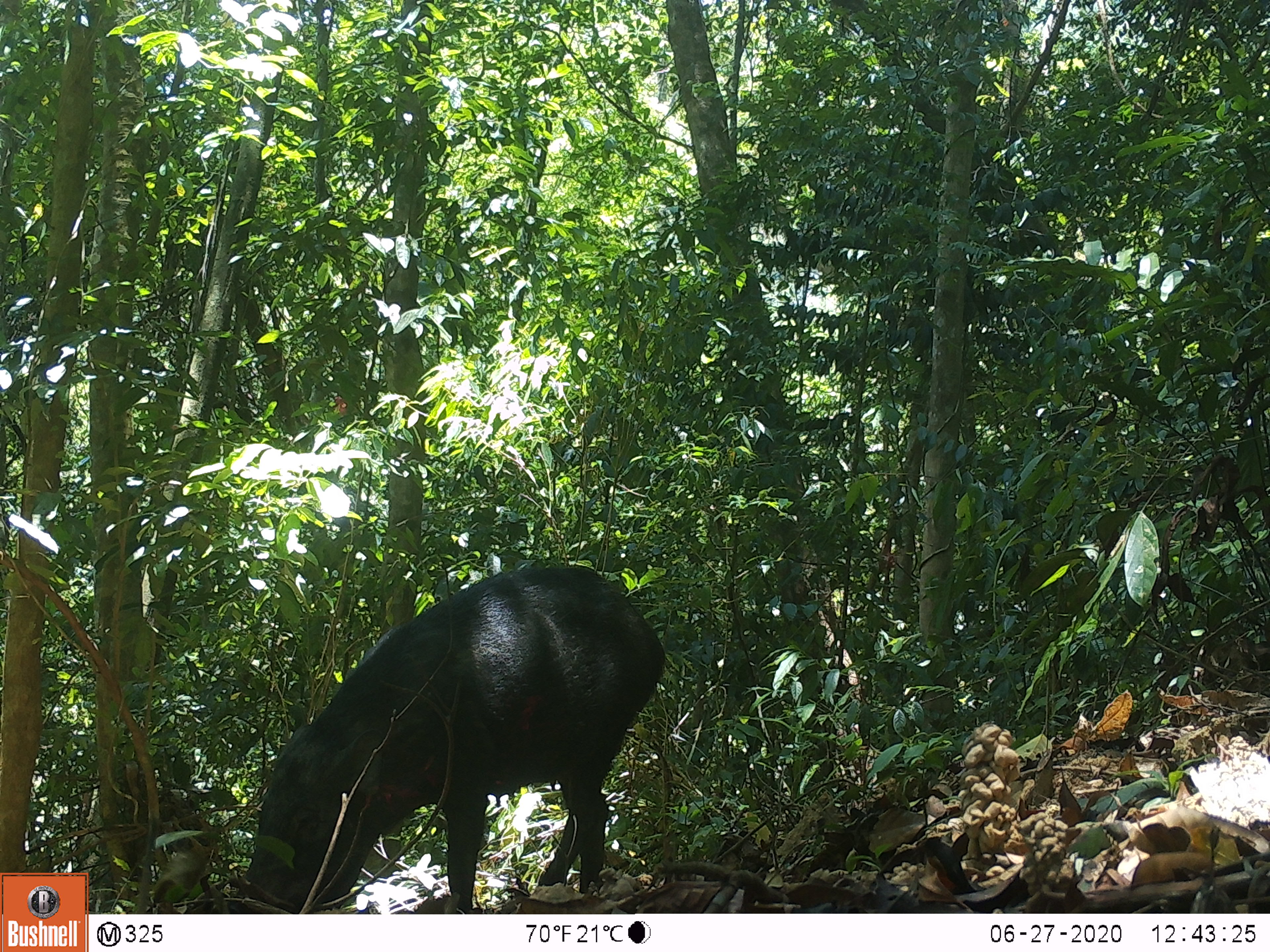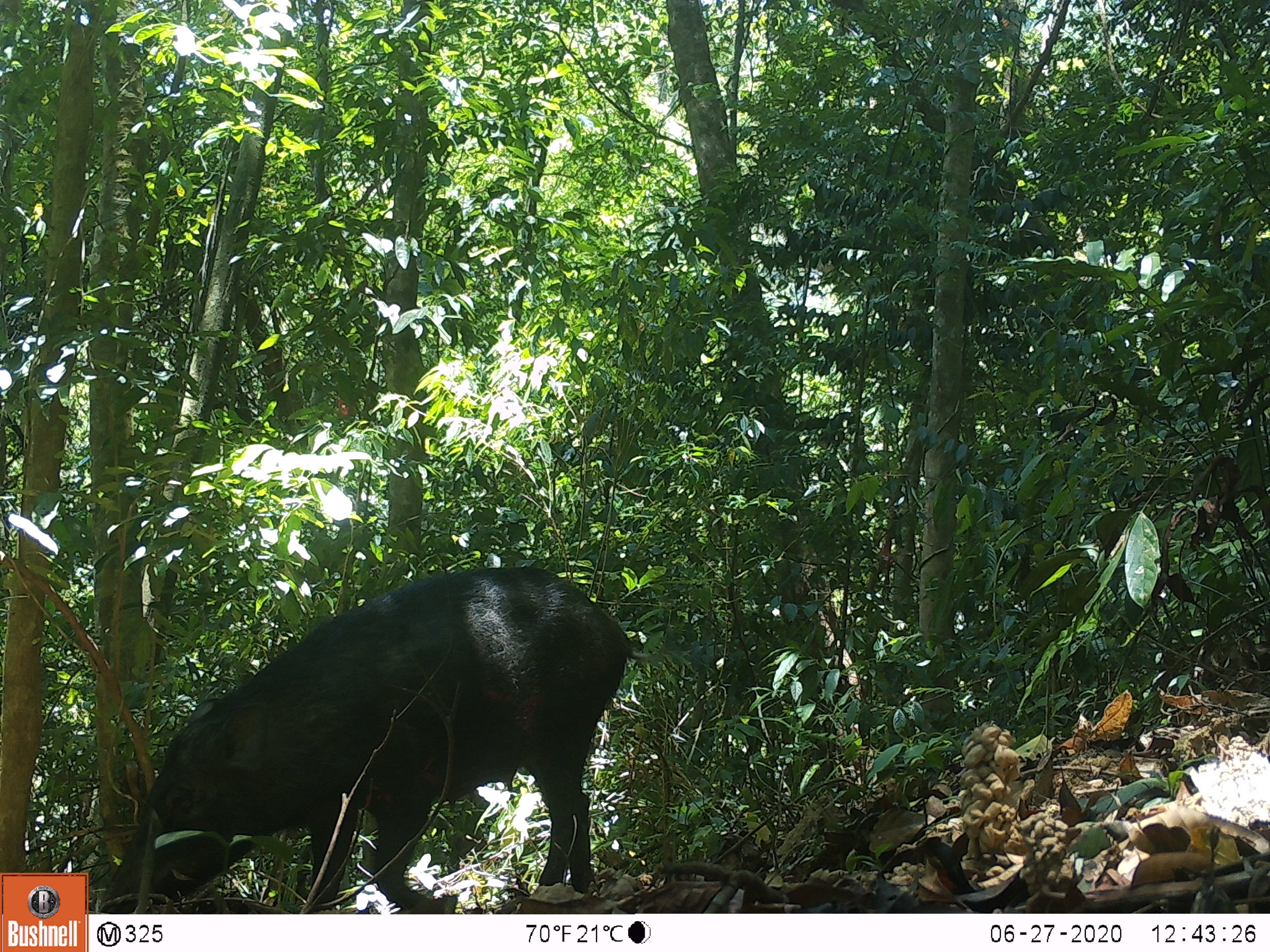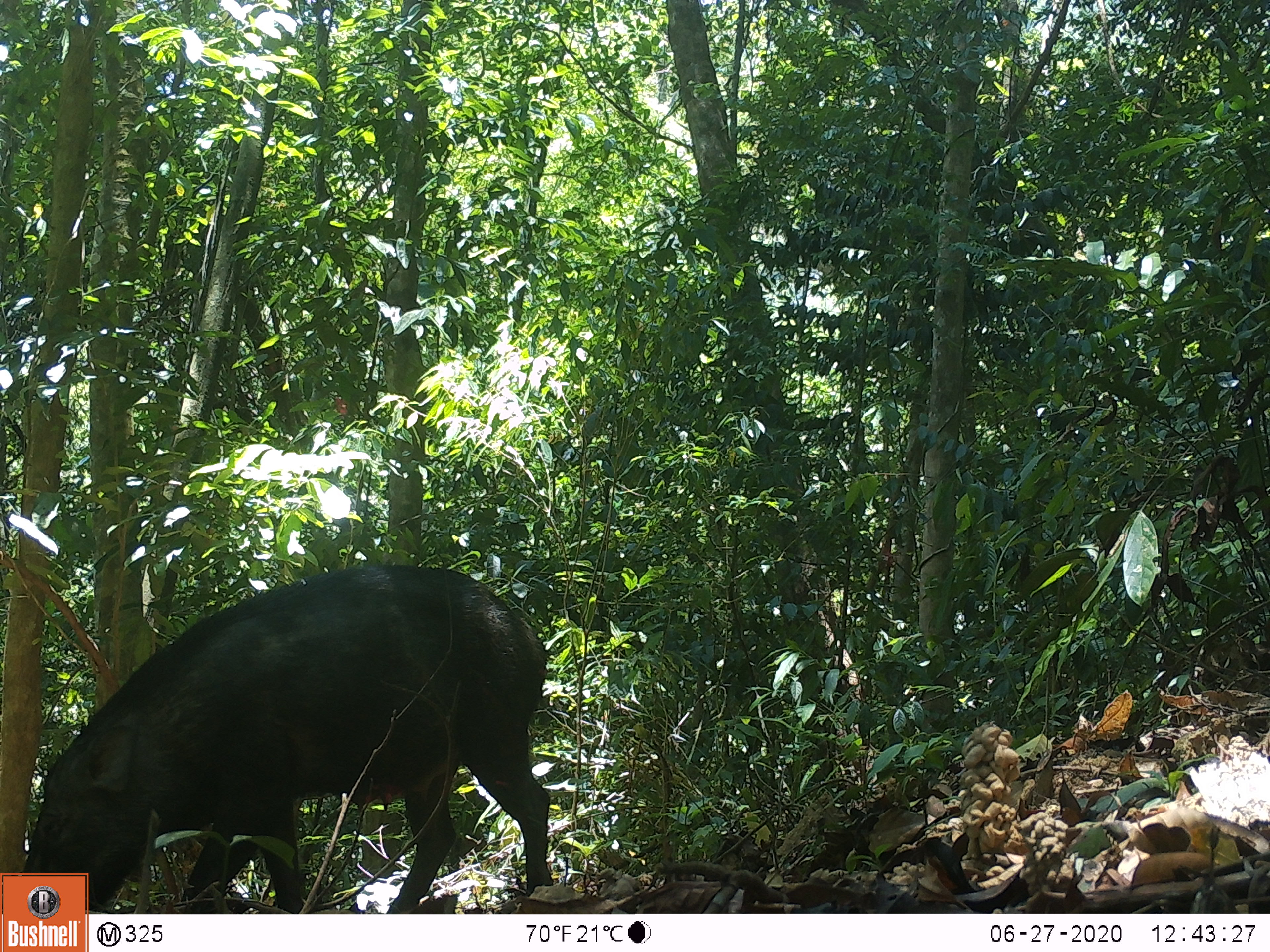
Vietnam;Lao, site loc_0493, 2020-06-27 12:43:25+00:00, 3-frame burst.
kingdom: Animalia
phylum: Chordata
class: Mammalia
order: Artiodactyla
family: Suidae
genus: Sus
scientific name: Sus scrofa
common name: eurasian wild pig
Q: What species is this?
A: Eurasian wild pig (Sus scrofa).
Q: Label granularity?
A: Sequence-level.